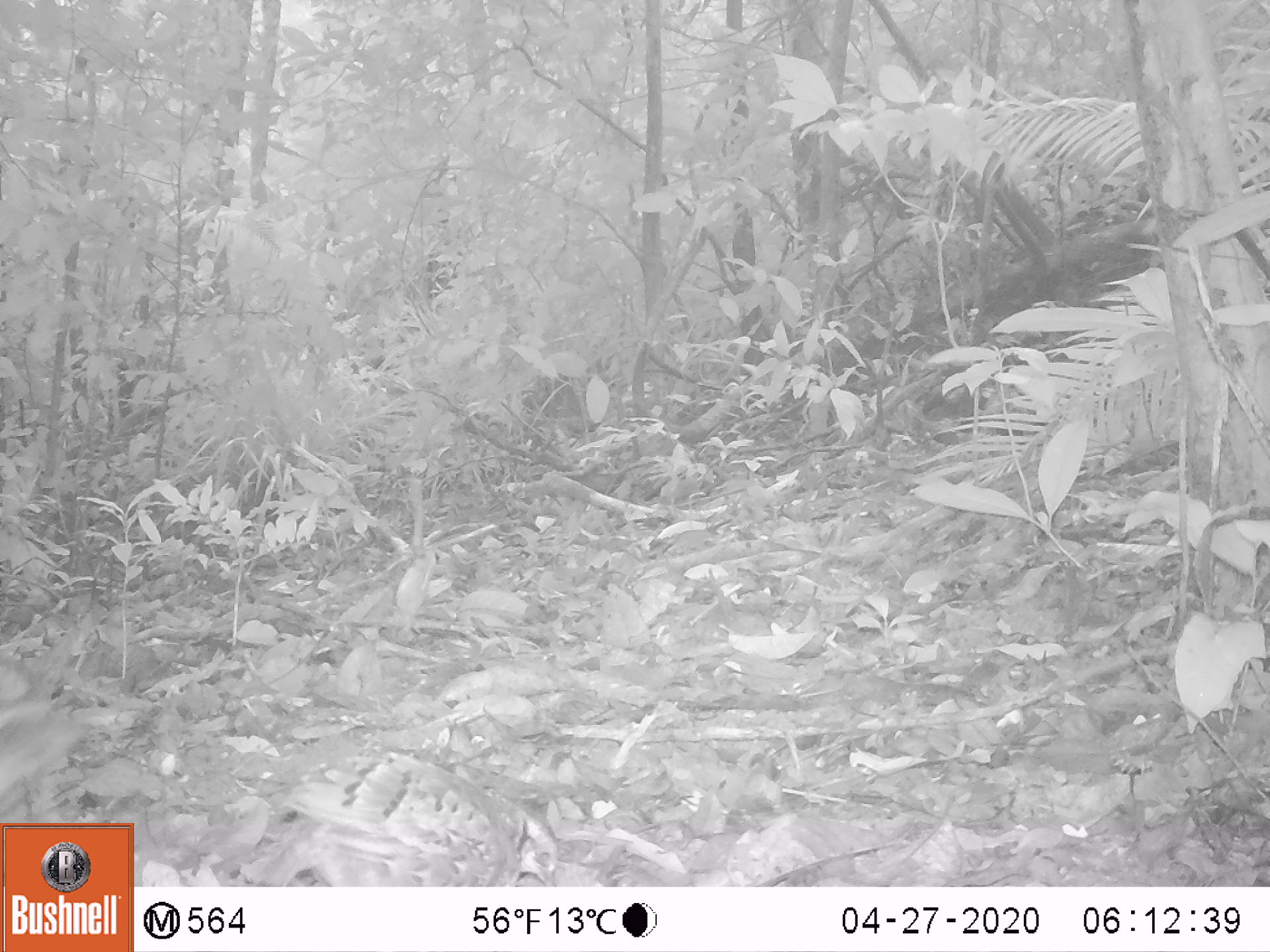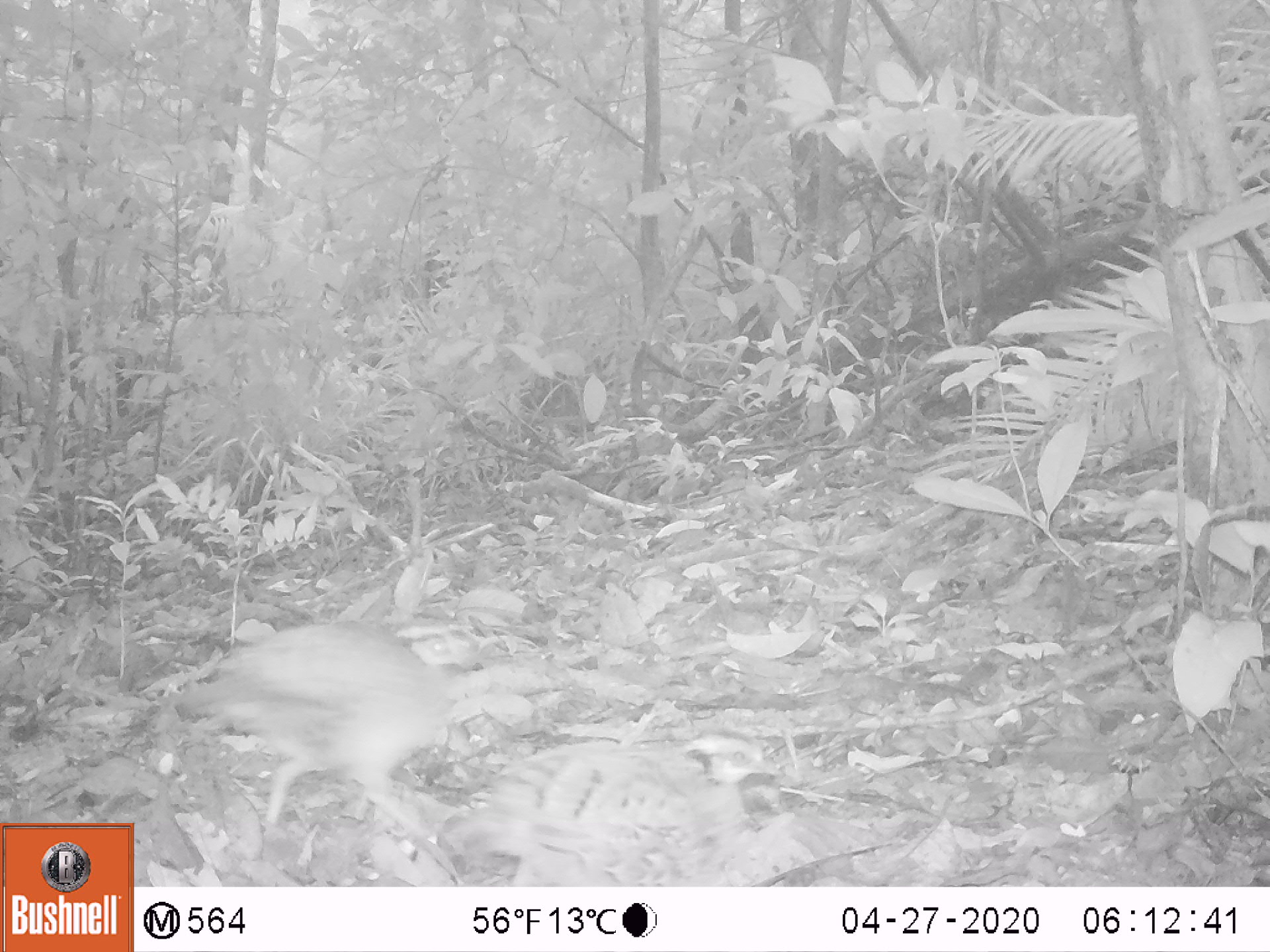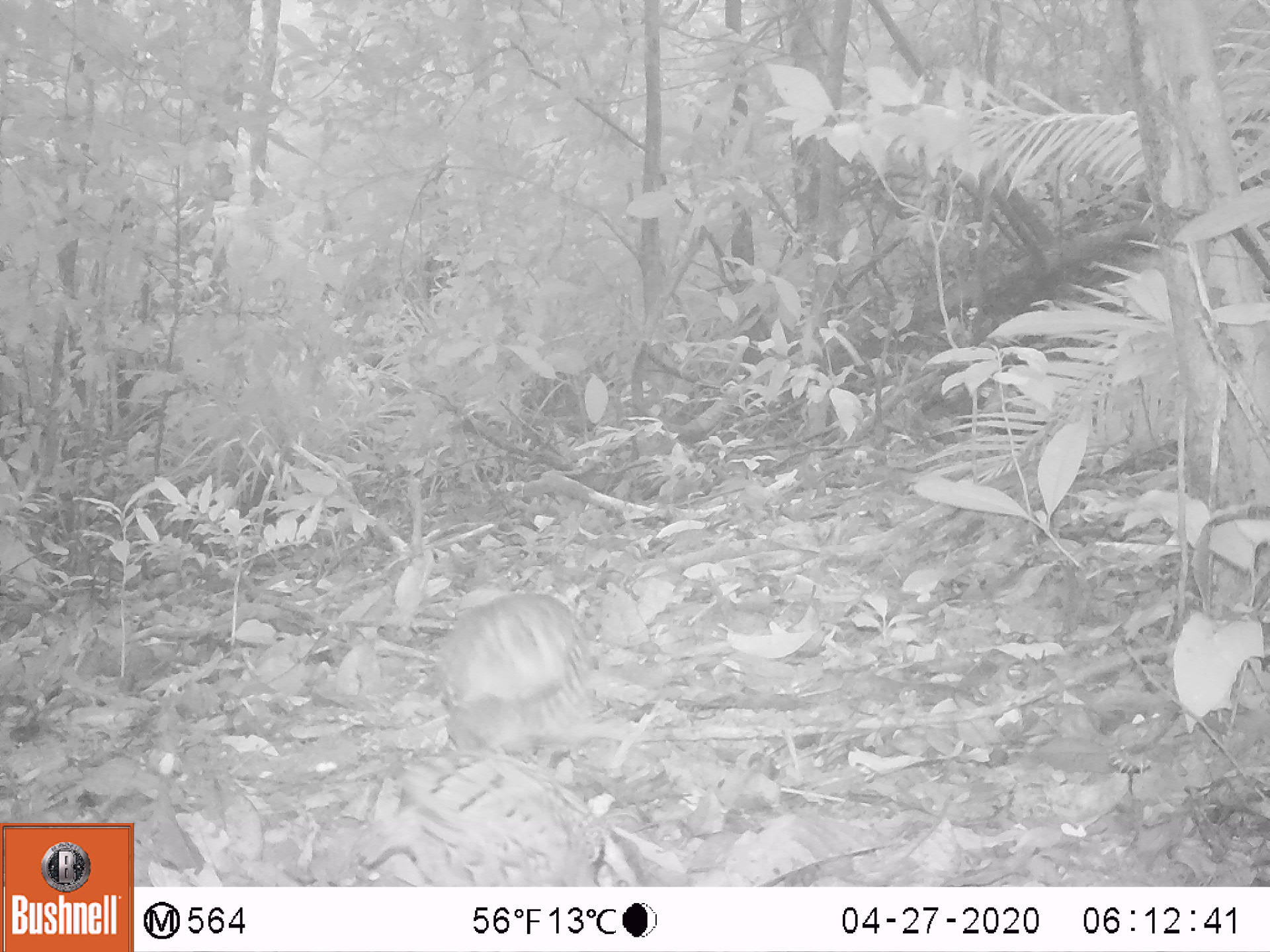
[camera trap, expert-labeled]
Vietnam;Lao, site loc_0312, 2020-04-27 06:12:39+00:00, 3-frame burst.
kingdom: Animalia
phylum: Chordata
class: Aves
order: Galliformes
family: Phasianidae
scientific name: Phasianidae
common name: partridge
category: unidentified partridge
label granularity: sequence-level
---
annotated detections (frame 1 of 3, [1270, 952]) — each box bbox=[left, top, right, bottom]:
unidentified partridge: bbox=[237, 751, 557, 888]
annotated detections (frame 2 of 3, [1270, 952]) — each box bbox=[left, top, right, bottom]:
unidentified partridge: bbox=[155, 618, 476, 840]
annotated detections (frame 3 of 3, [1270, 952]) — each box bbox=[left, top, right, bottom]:
unidentified partridge: bbox=[425, 591, 597, 760]